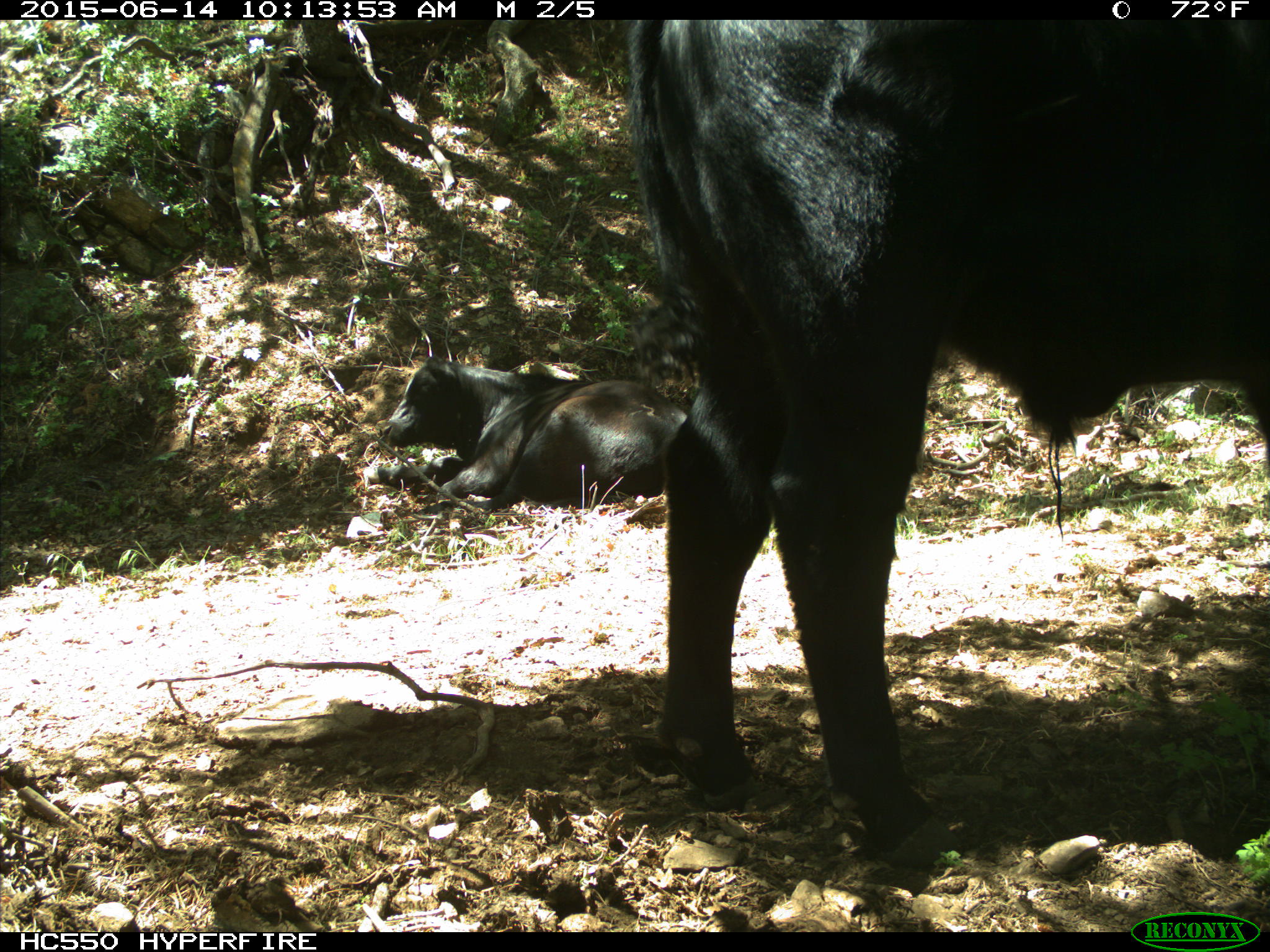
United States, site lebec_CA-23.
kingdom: Animalia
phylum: Chordata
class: Mammalia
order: Artiodactyla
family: Bovidae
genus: Bos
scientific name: Bos taurus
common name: domestic cow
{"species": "Bos taurus (domestic cow)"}